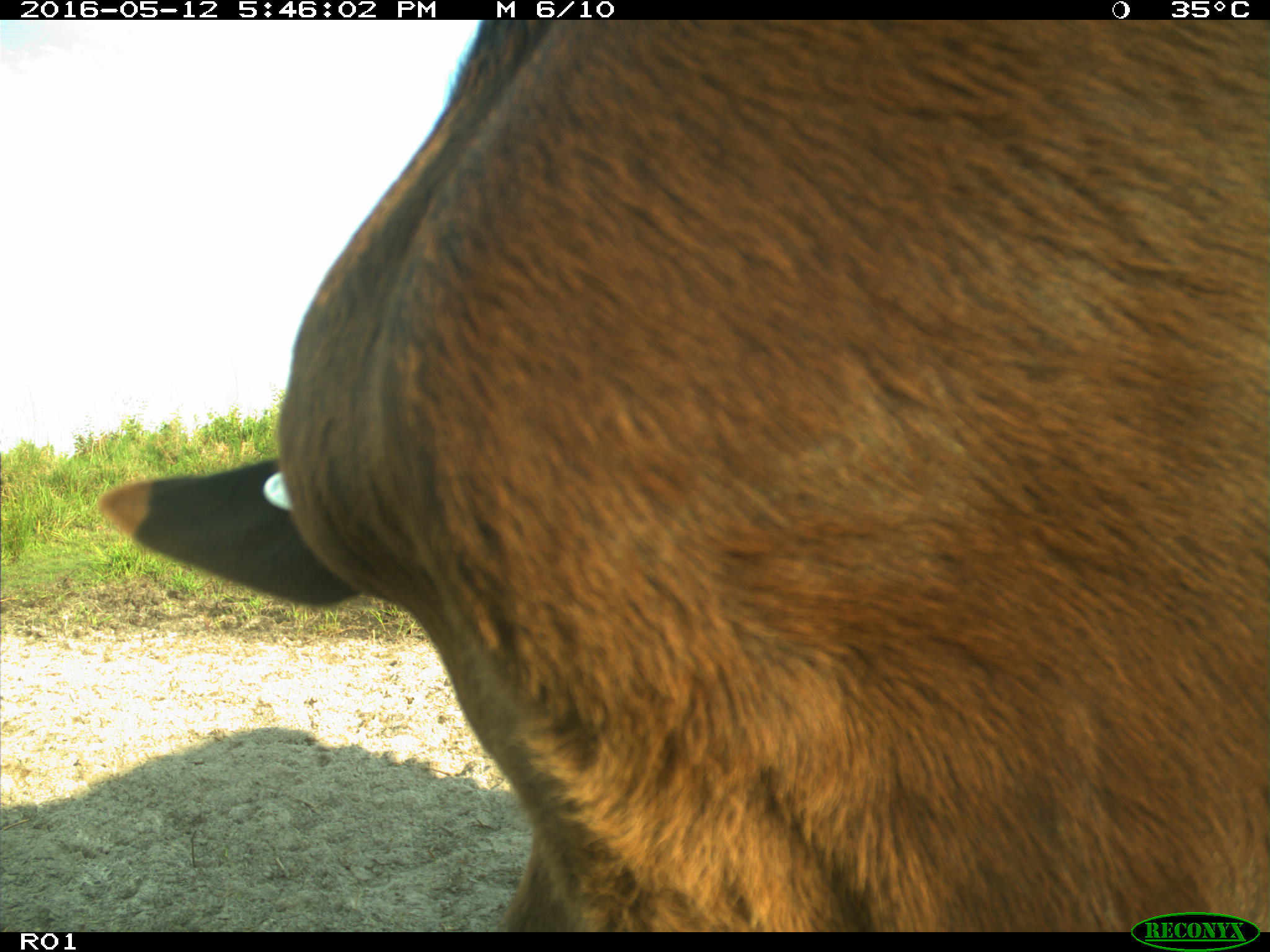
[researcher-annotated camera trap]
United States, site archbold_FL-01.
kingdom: Animalia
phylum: Chordata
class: Mammalia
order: Artiodactyla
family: Bovidae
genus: Bos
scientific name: Bos taurus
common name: domestic cow